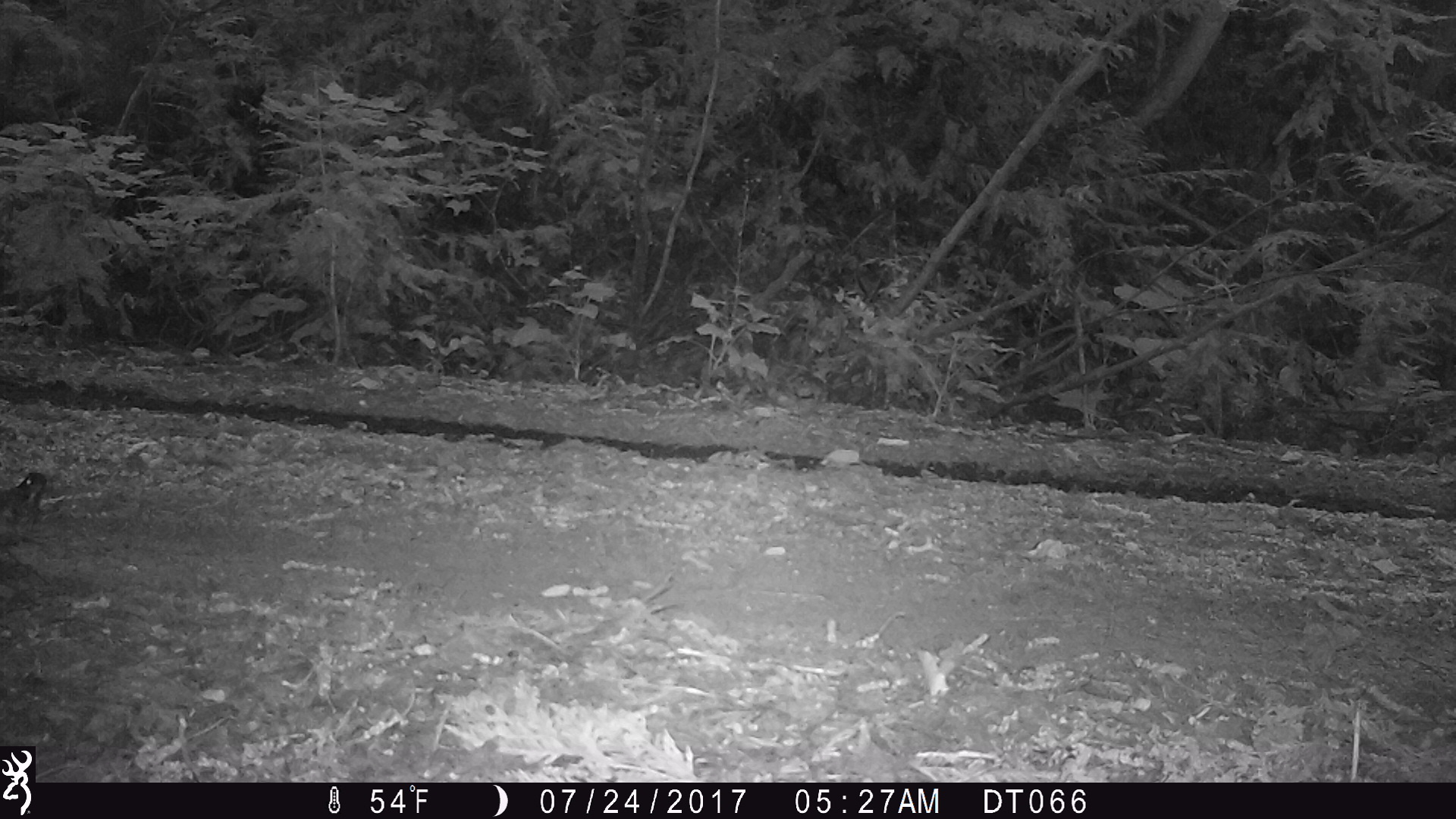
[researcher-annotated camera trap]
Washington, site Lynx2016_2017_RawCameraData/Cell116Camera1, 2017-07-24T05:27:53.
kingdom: Animalia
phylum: Chordata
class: Aves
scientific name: Aves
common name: birds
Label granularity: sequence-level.